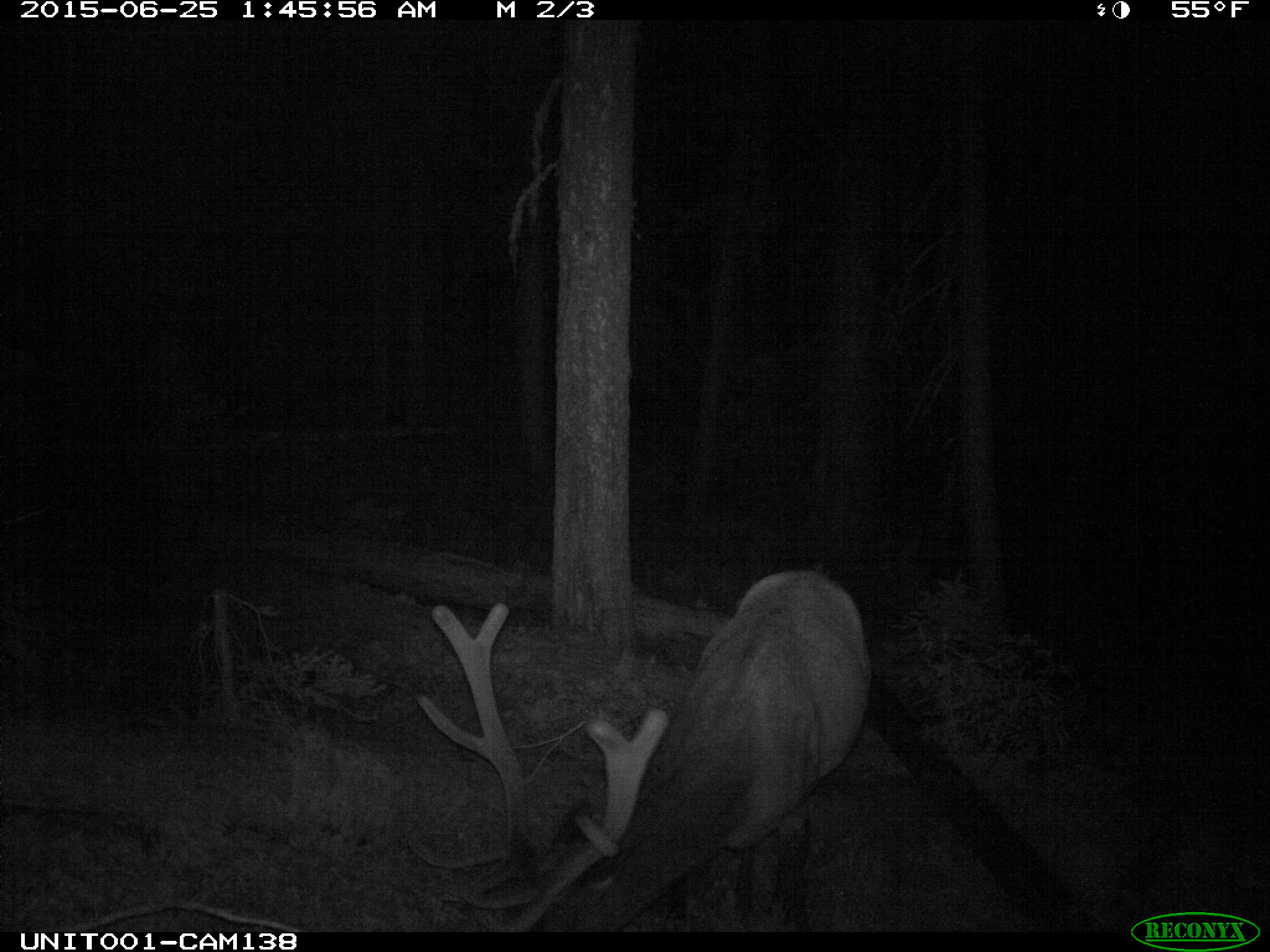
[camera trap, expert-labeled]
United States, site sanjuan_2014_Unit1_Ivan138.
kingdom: Animalia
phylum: Chordata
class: Mammalia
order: Artiodactyla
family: Cervidae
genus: Cervus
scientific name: Cervus elaphus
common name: red deer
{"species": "Cervus elaphus (red deer)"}